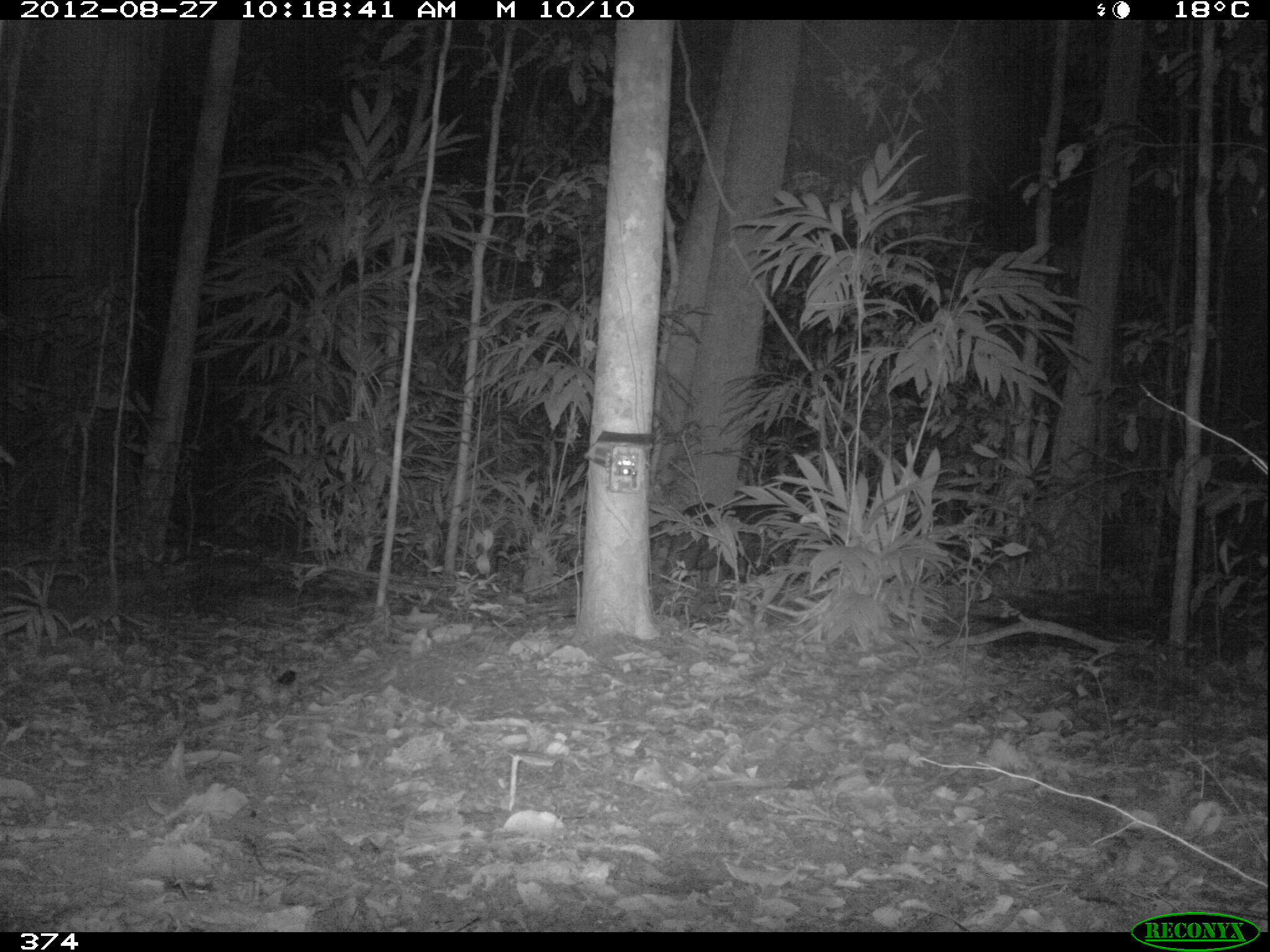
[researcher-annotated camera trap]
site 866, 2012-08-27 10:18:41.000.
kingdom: Animalia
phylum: Chordata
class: Mammalia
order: Artiodactyla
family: Tayassuidae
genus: Tayassu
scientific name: Tayassu pecari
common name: white-lipped peccary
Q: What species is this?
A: Tayassu pecari (white-lipped peccary).